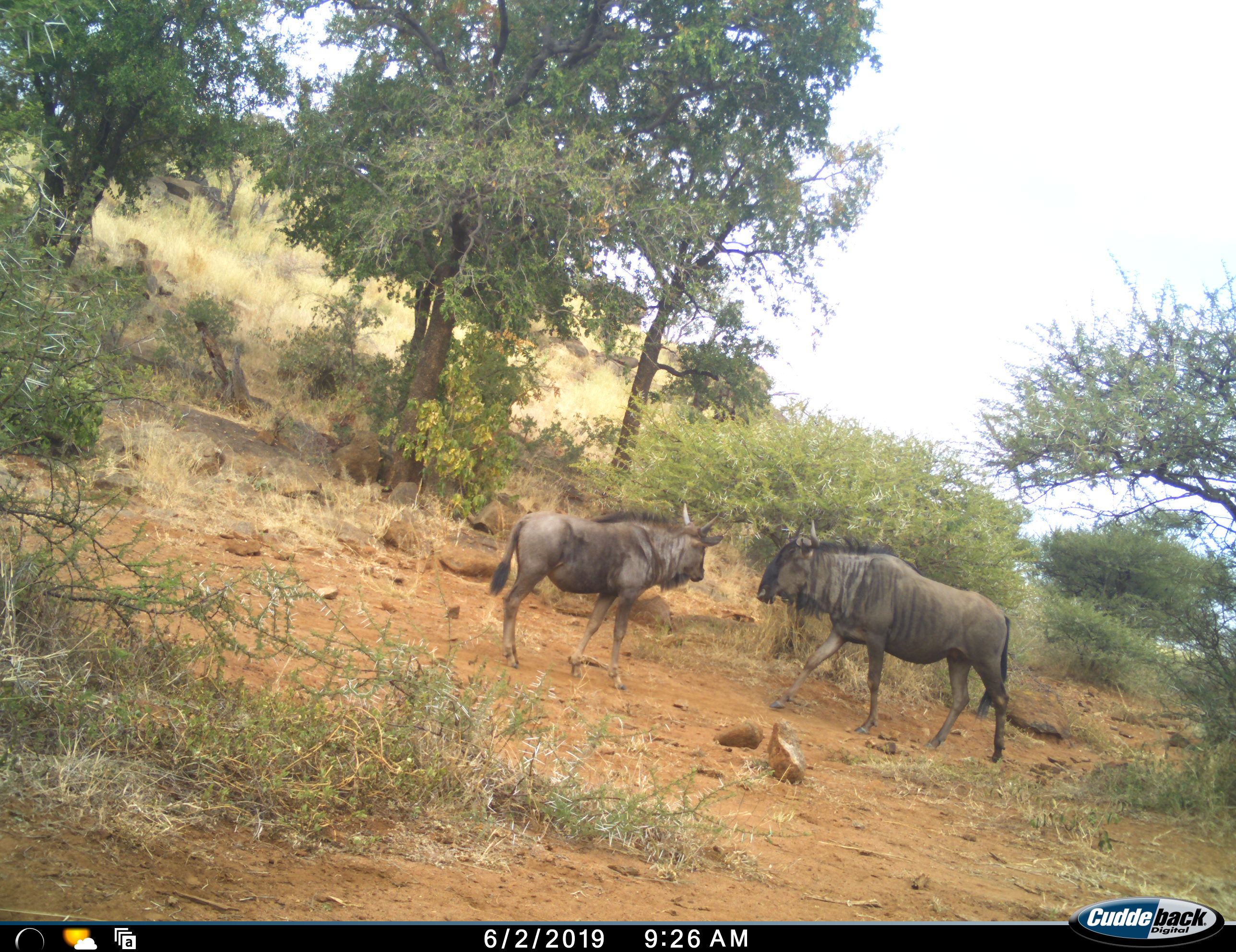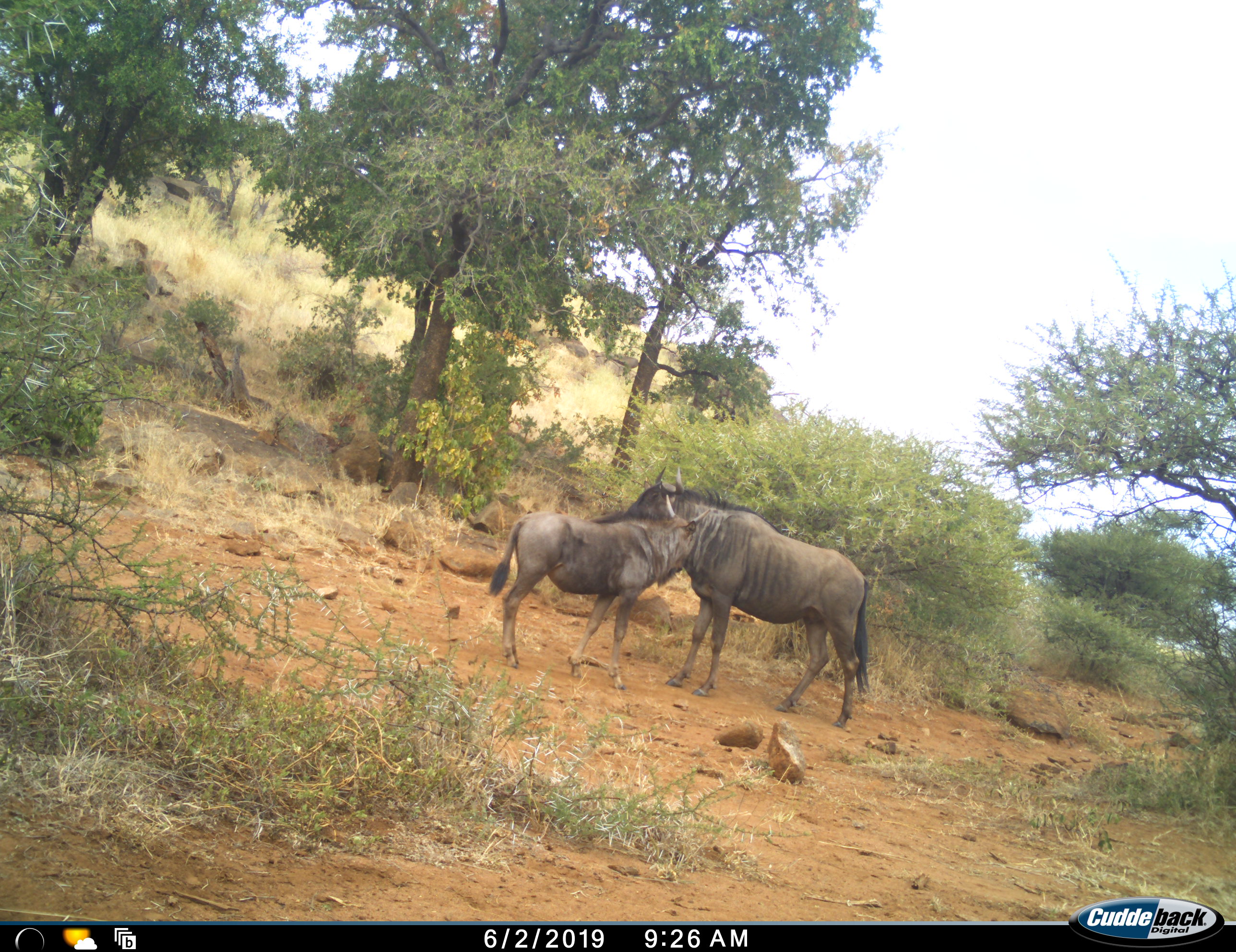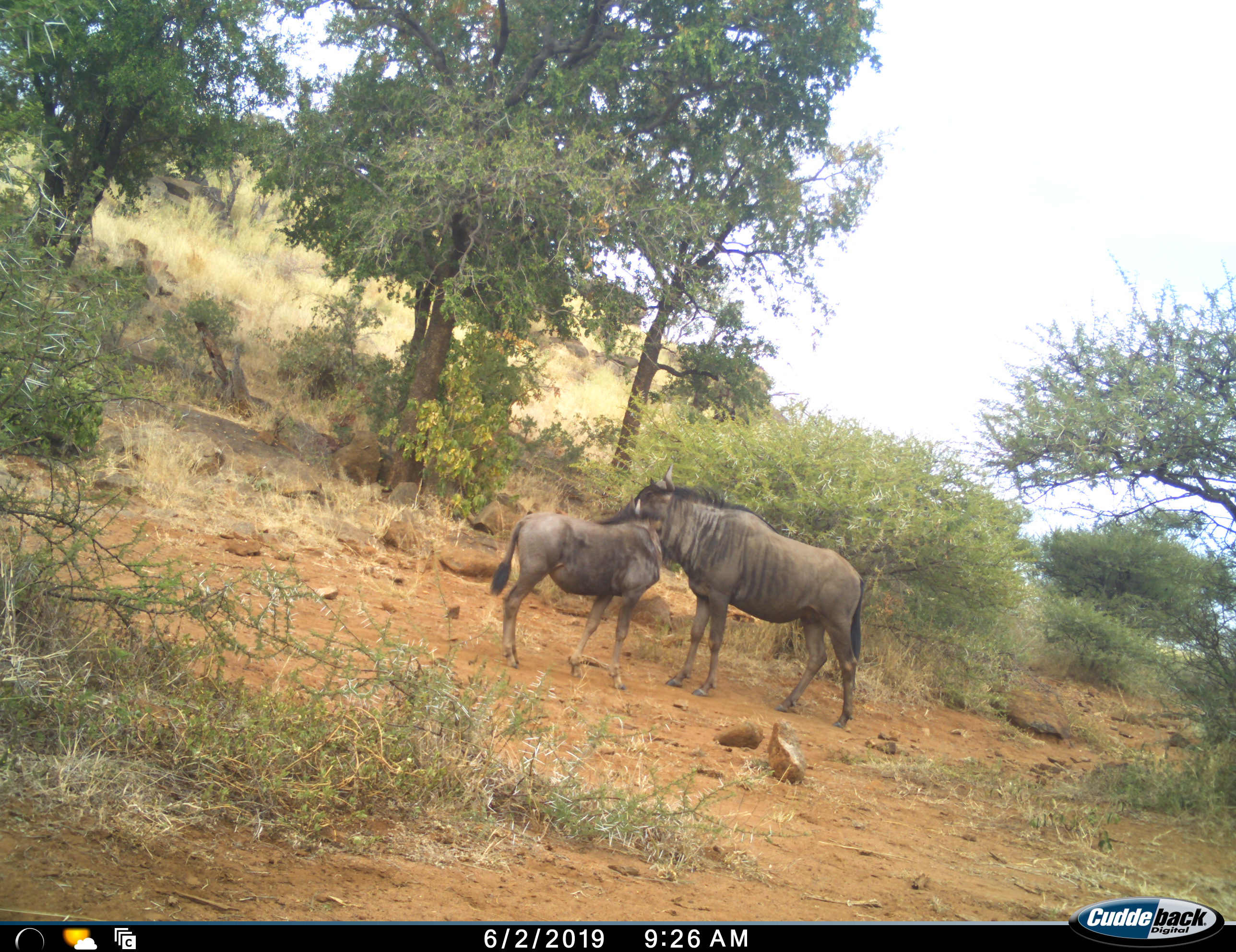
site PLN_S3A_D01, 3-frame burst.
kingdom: Animalia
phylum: Chordata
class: Mammalia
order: Artiodactyla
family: Bovidae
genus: Connochaetes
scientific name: Connochaetes taurinus taurinus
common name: blue wildebeest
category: wildebeestblue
Wildebeestblue (blue wildebeest) (Connochaetes taurinus taurinus), count 2. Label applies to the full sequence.